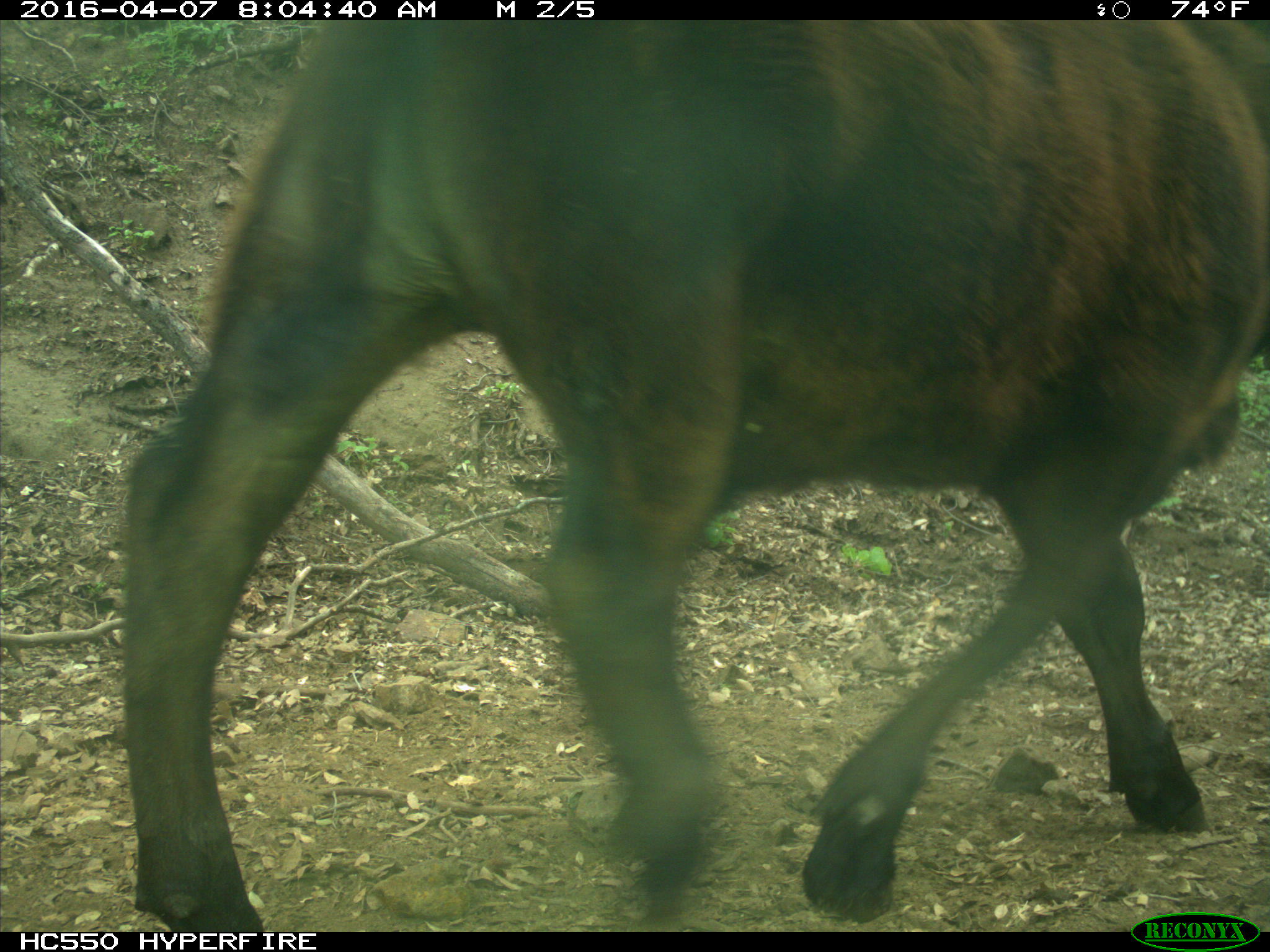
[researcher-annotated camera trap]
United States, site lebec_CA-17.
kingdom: Animalia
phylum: Chordata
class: Mammalia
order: Artiodactyla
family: Bovidae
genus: Bos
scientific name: Bos taurus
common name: domestic cow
Bos taurus (domestic cow).